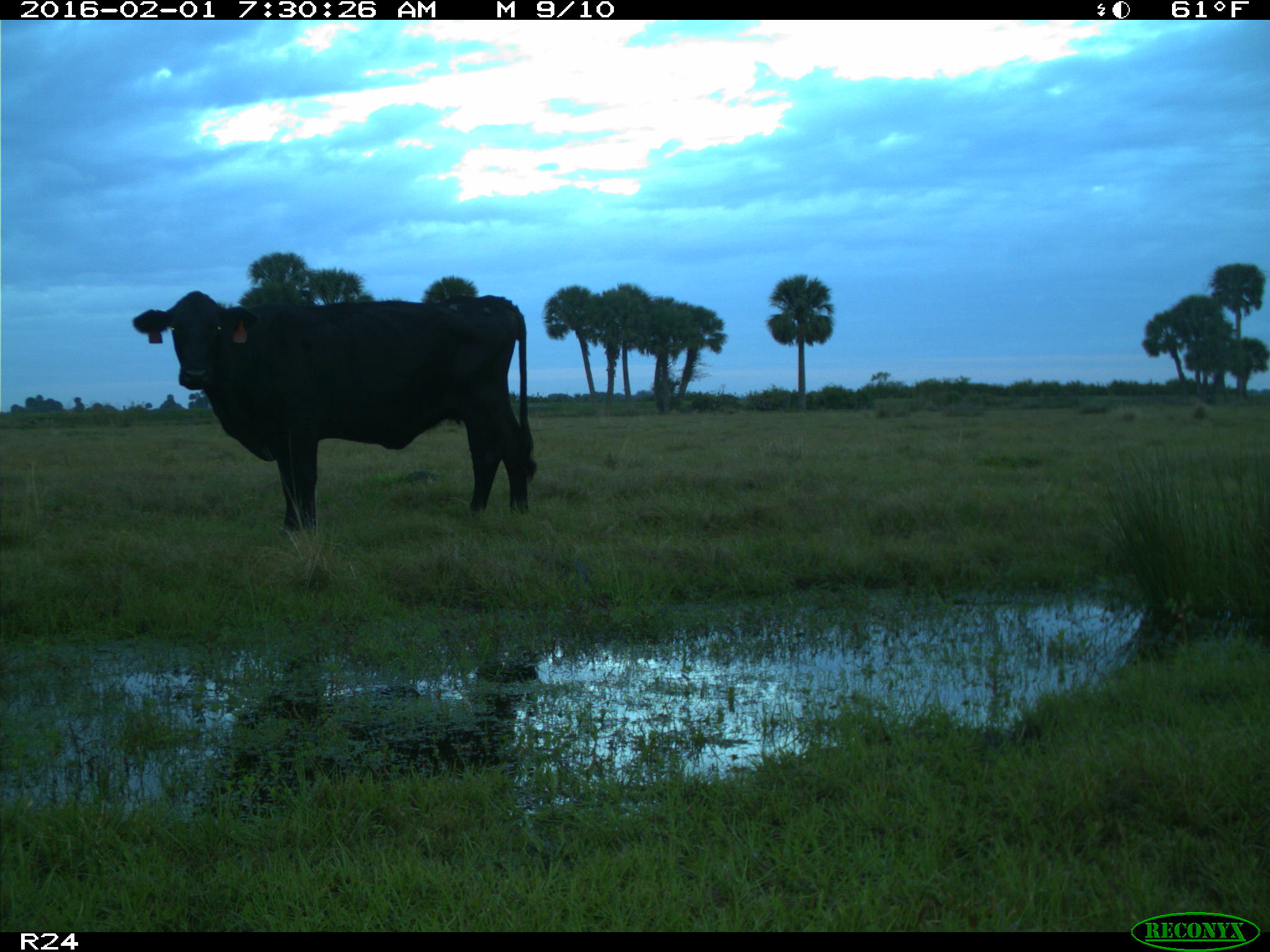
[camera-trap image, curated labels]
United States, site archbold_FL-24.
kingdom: Animalia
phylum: Chordata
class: Mammalia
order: Artiodactyla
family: Bovidae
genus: Bos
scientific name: Bos taurus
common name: domestic cow